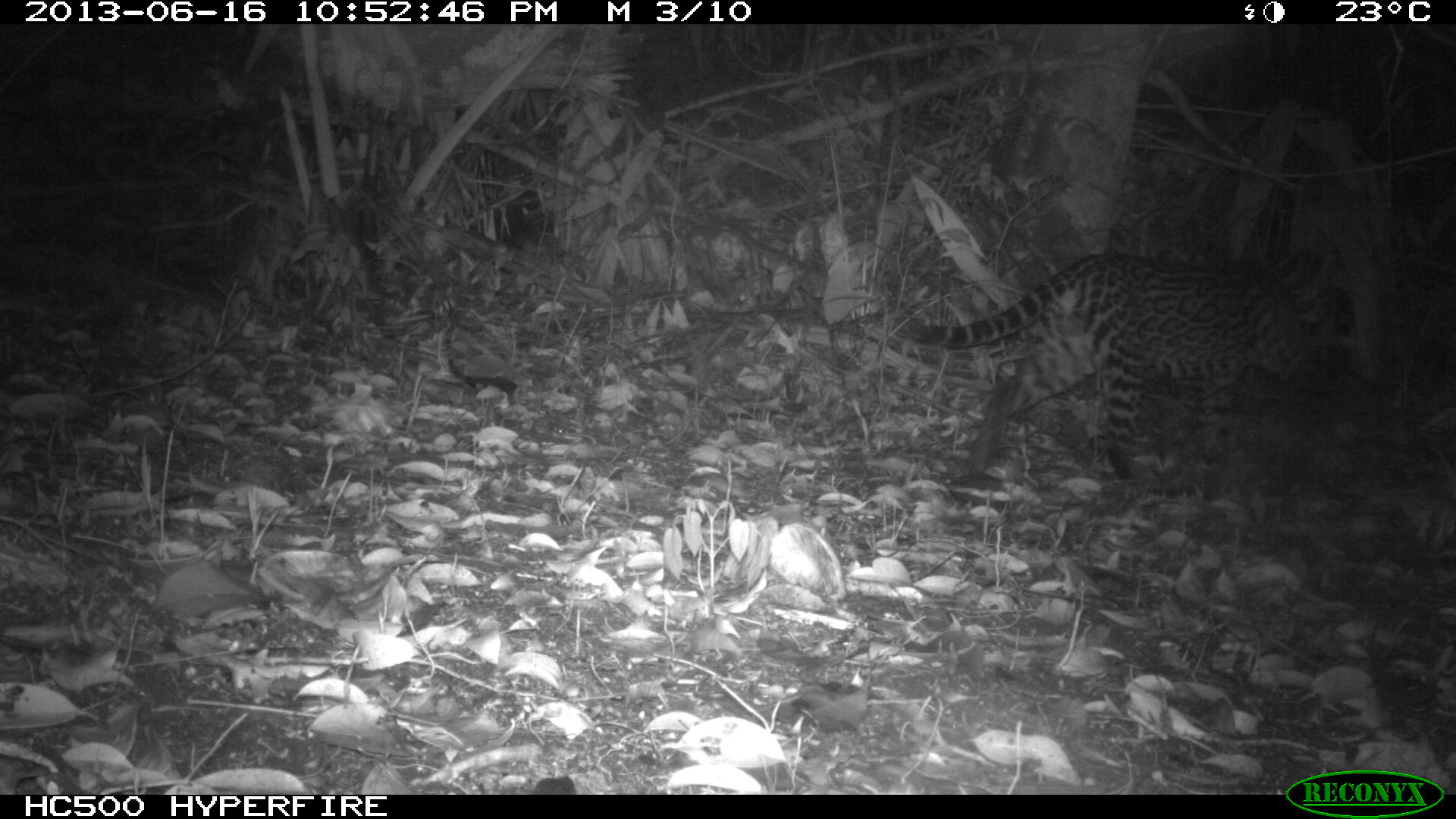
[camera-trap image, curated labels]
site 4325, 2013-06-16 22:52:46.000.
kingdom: Animalia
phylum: Chordata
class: Mammalia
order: Carnivora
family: Felidae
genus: Leopardus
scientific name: Leopardus pardalis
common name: ocelot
Leopardus pardalis (ocelot), count 1, sex male.